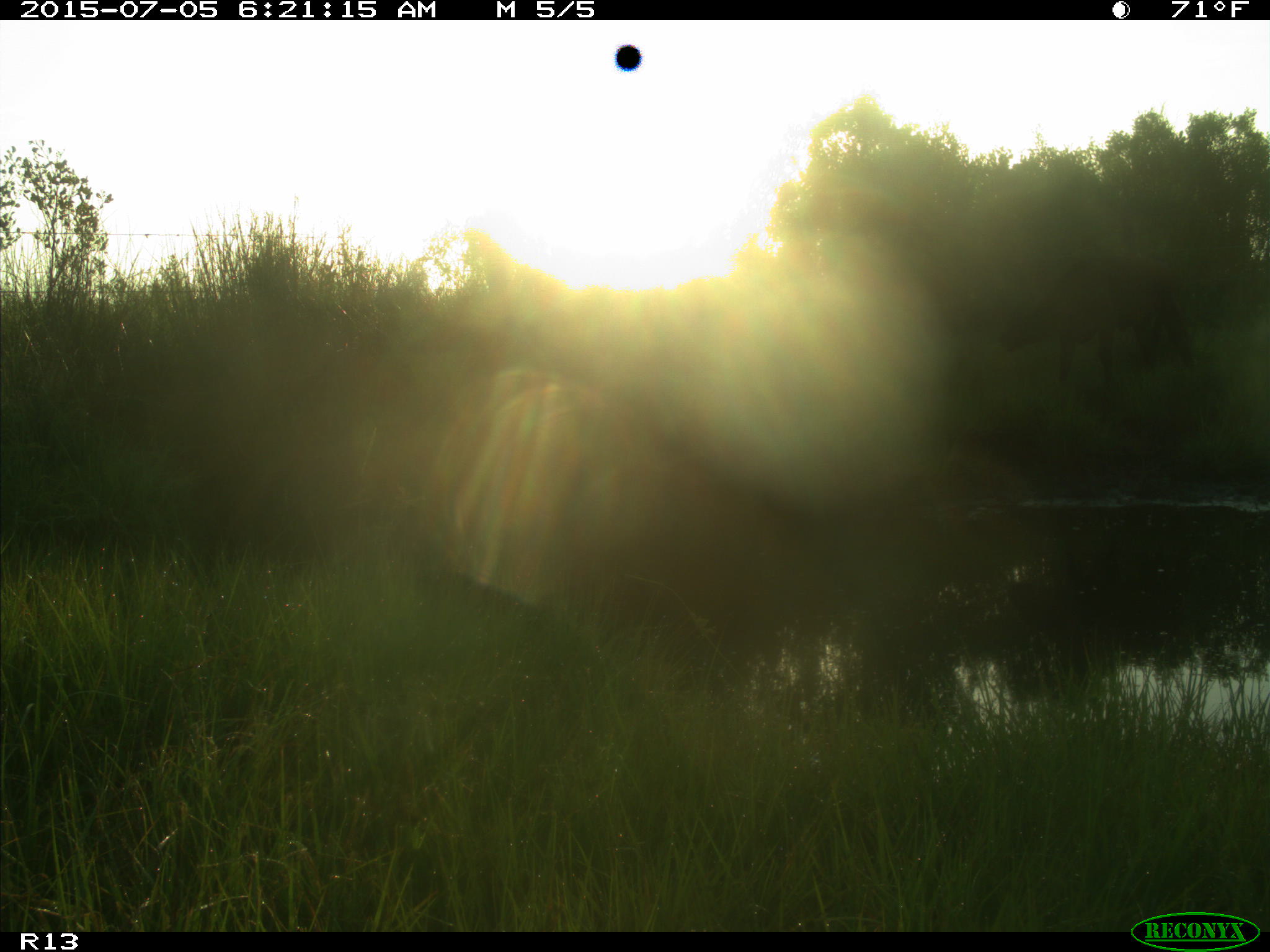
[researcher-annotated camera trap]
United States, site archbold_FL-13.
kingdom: Animalia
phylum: Chordata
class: Mammalia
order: Artiodactyla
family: Bovidae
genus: Bos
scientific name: Bos taurus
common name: domestic cow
Bos taurus (domestic cow).